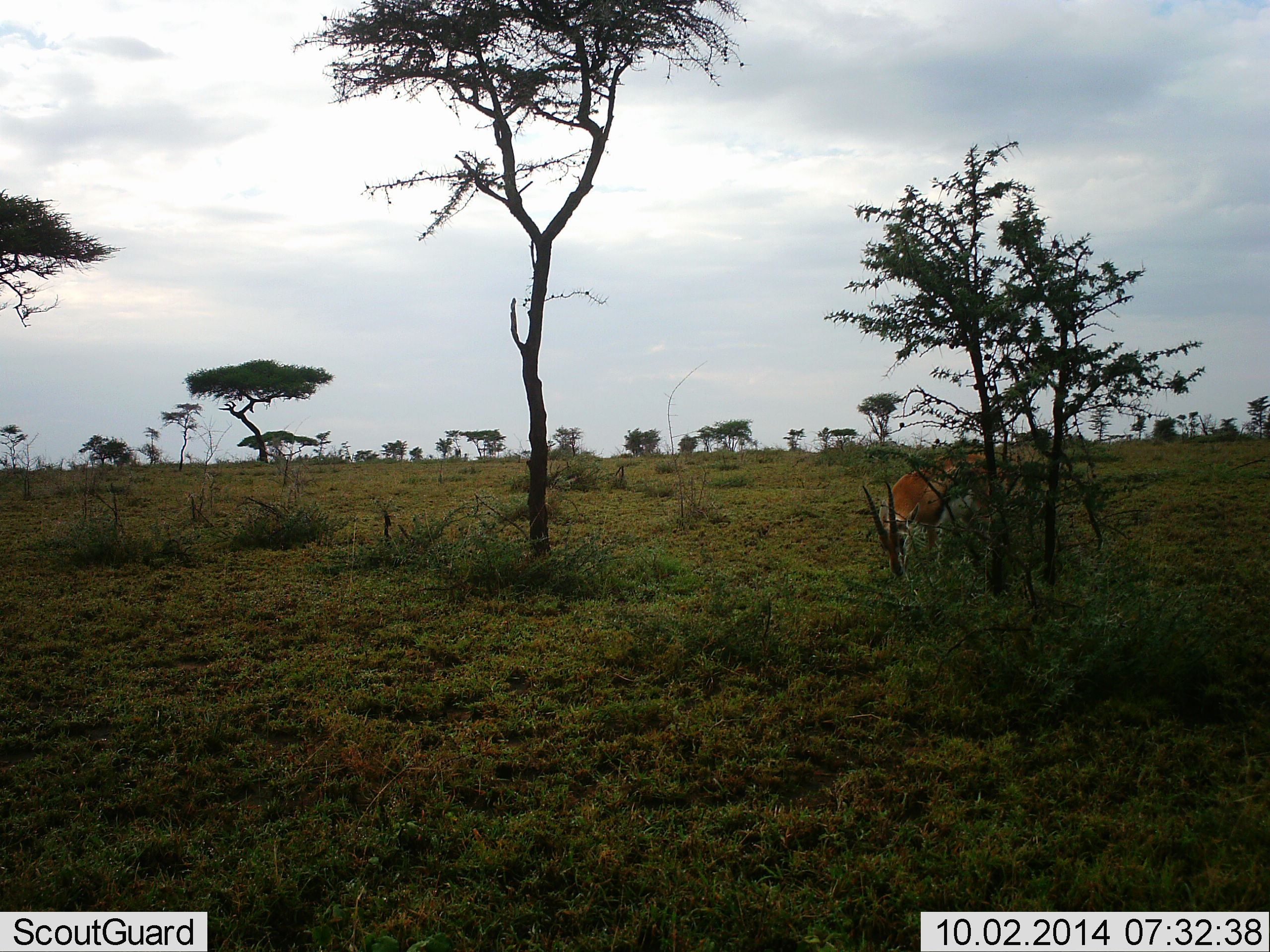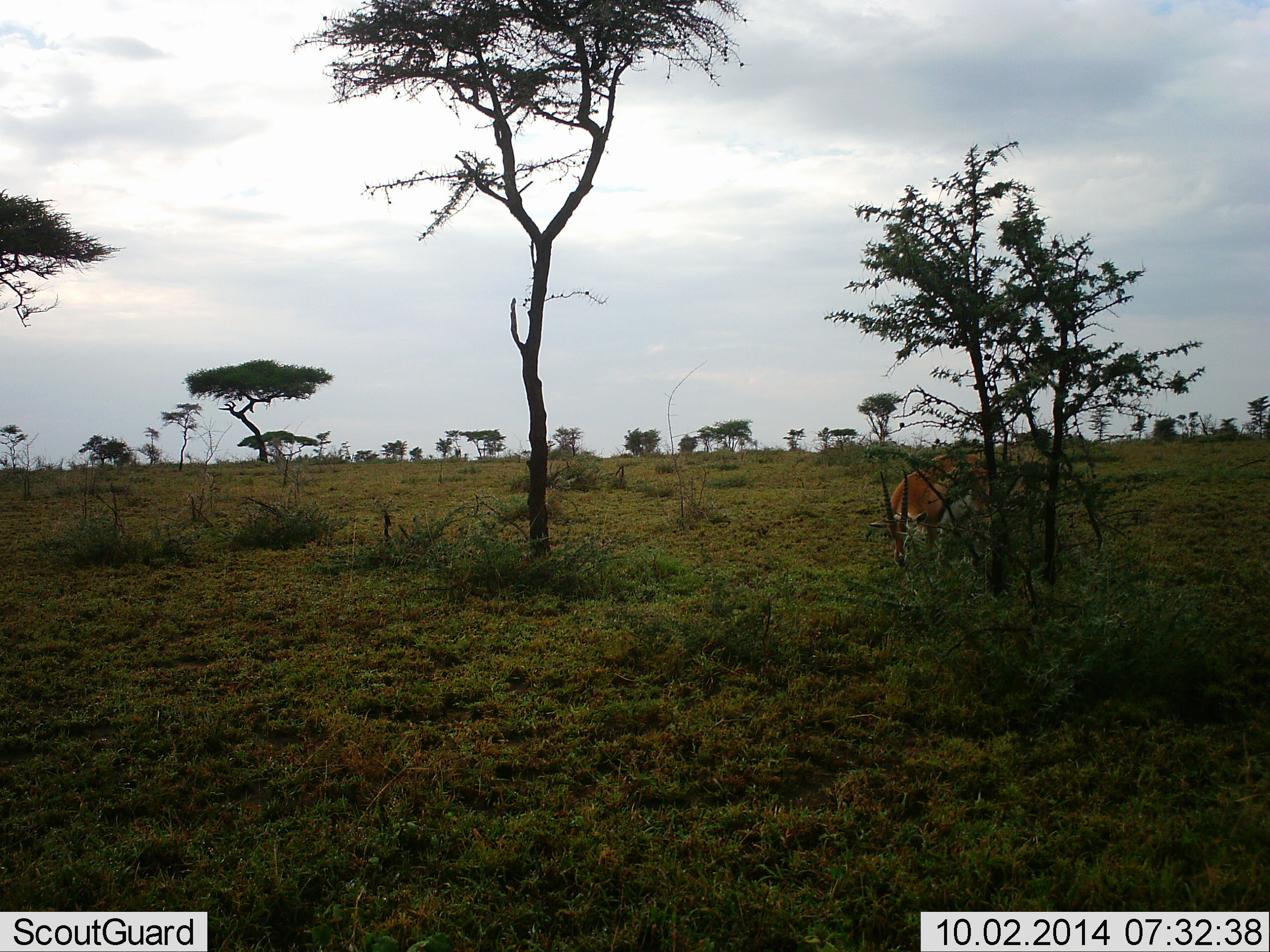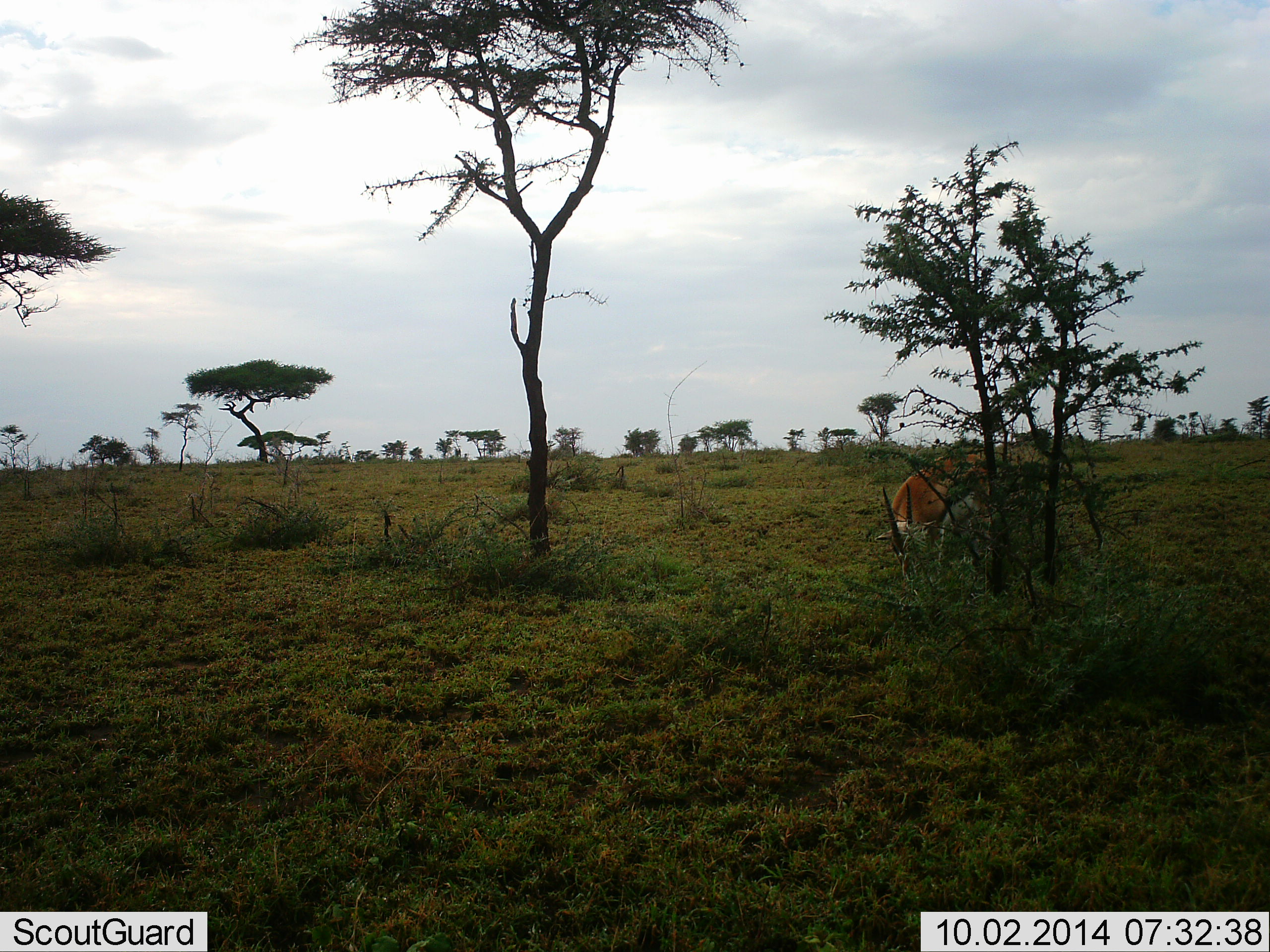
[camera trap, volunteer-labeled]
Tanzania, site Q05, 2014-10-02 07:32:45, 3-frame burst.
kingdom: Animalia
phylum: Chordata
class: Mammalia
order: Artiodactyla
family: Bovidae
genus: Eudorcas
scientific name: Eudorcas thomsonii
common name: thomson's gazelle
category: gazellethomsons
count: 1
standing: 10%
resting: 0%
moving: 0%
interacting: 0%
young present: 0%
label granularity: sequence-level